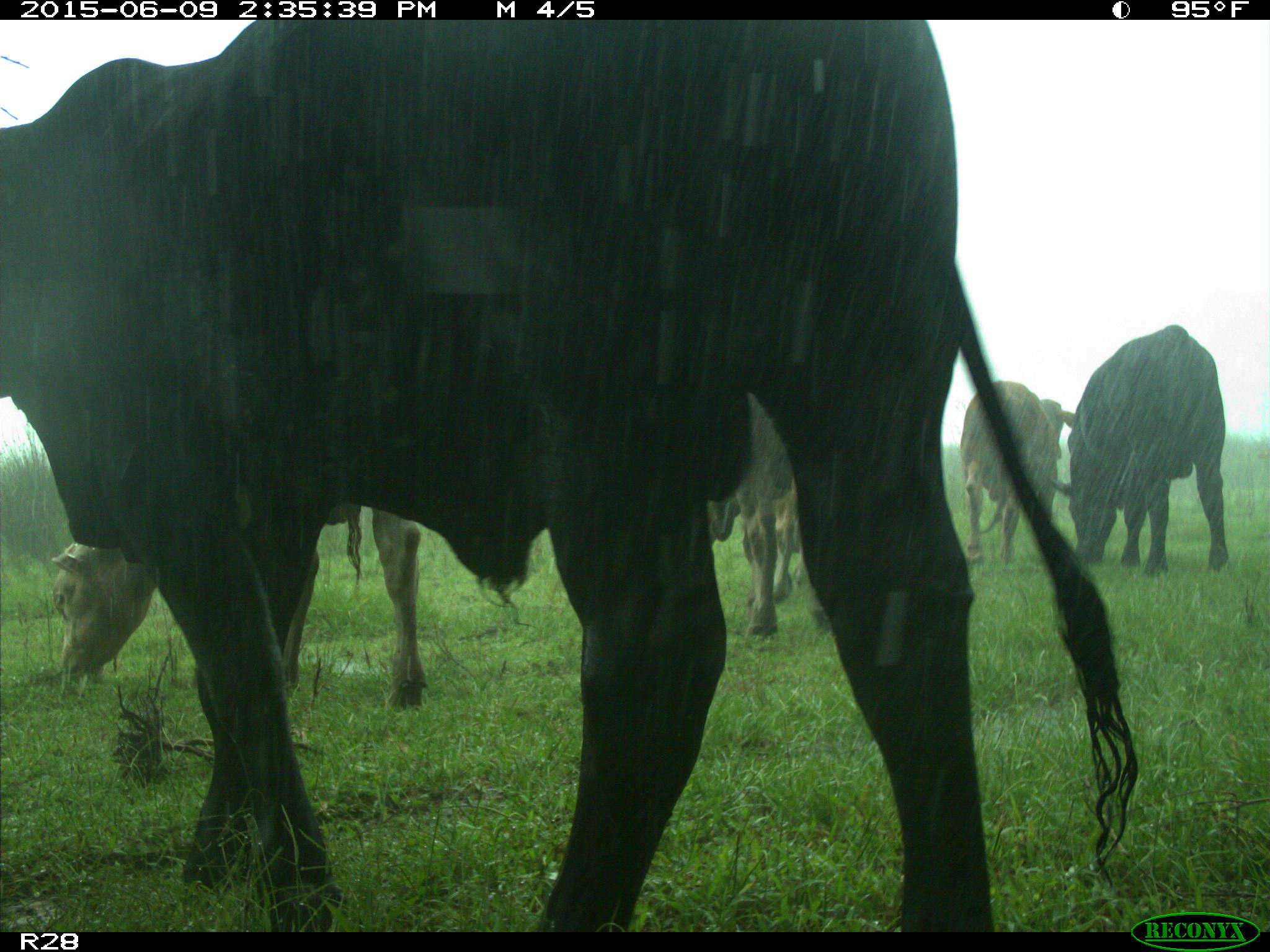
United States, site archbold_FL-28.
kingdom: Animalia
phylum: Chordata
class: Mammalia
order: Artiodactyla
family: Bovidae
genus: Bos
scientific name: Bos taurus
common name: domestic cow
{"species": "Bos taurus (domestic cow)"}